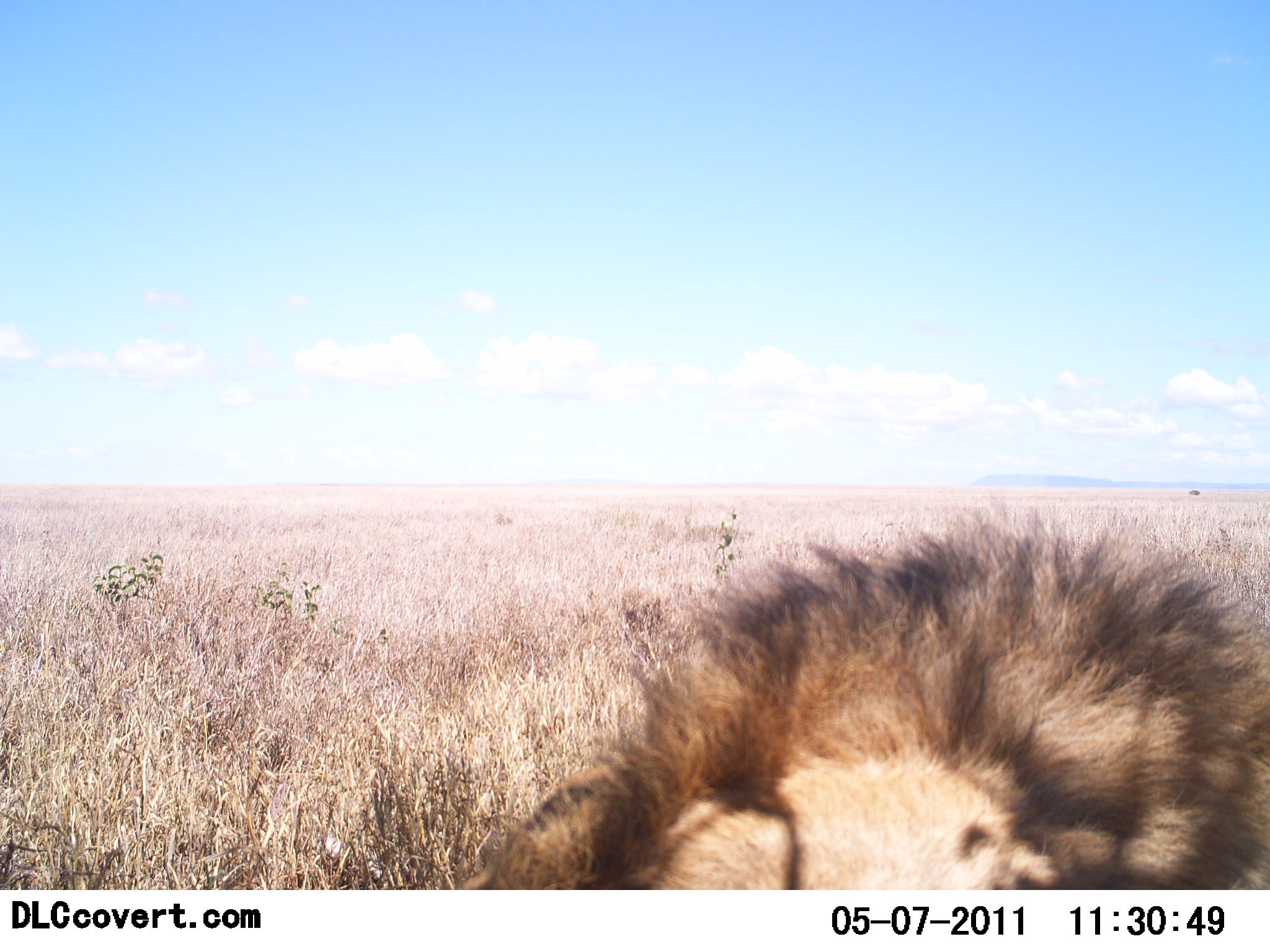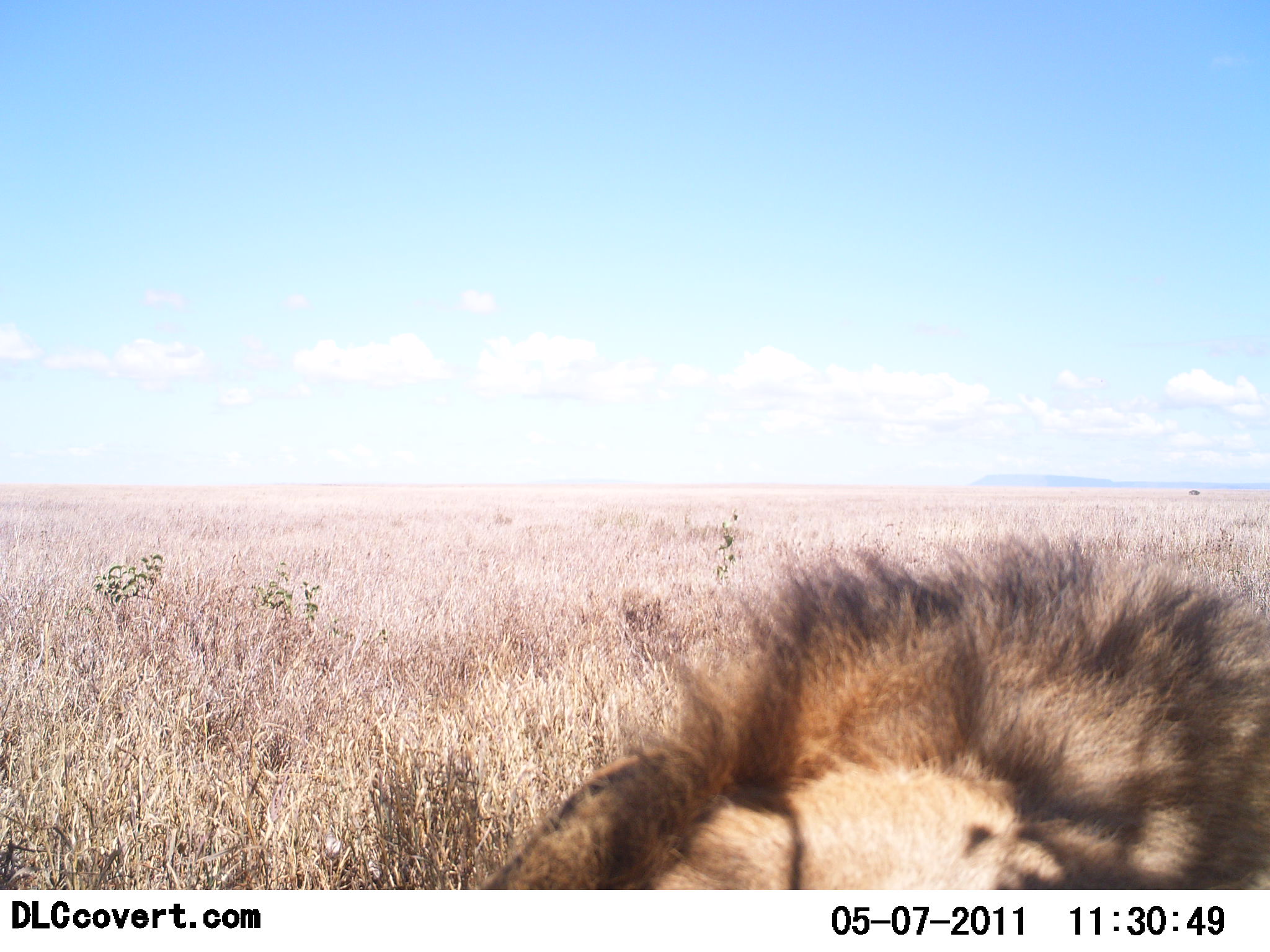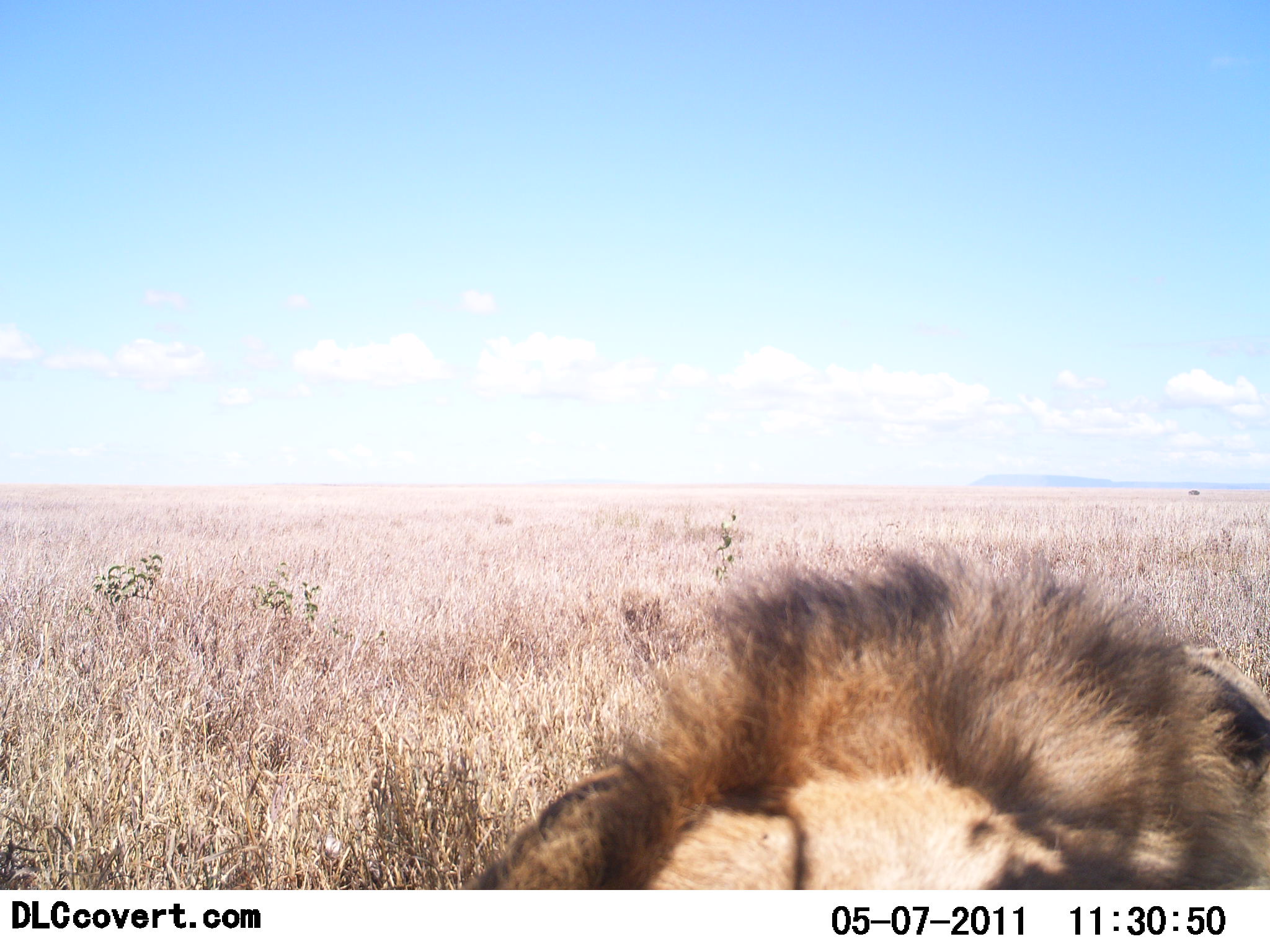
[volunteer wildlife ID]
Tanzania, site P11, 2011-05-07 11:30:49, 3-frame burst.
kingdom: Animalia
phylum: Chordata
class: Mammalia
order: Carnivora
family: Felidae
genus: Panthera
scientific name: Panthera leo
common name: lion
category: lionmale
Lionmale (lion) (Panthera leo), count 1. Behavior (volunteer vote fractions): standing 8%, resting 83%, moving 8%, interacting 0%. Young present (vote fraction): 0%. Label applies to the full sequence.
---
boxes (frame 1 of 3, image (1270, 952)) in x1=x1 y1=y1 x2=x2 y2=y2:
animal: x1=461 y1=504 x2=1270 y2=890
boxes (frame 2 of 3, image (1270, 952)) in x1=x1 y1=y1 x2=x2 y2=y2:
animal: x1=476 y1=525 x2=1270 y2=890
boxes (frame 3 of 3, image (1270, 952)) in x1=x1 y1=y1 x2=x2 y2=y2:
animal: x1=471 y1=542 x2=1270 y2=890